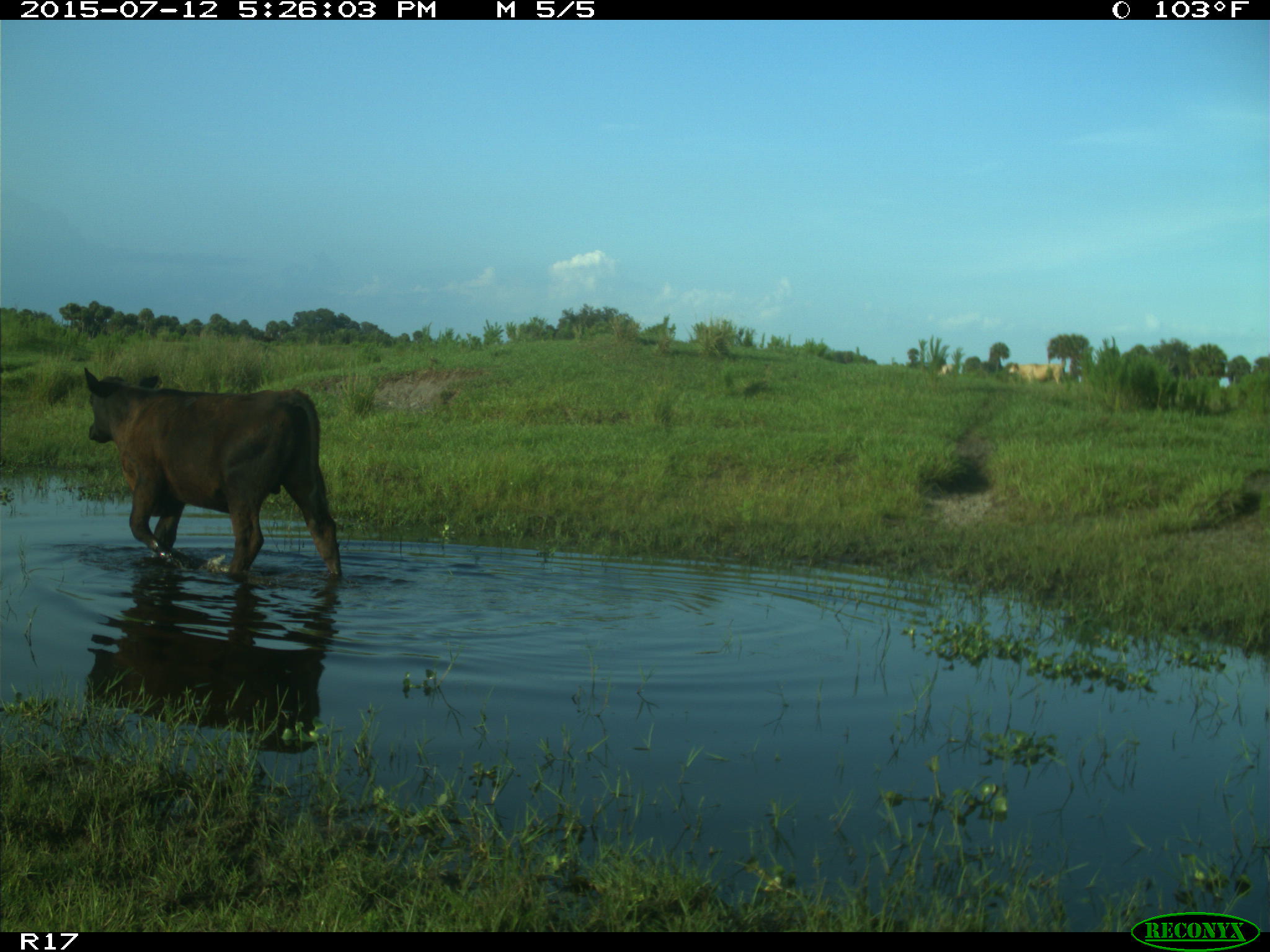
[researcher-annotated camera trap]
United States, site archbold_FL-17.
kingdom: Animalia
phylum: Chordata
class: Mammalia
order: Artiodactyla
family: Bovidae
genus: Bos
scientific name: Bos taurus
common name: domestic cow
Bos taurus (domestic cow).